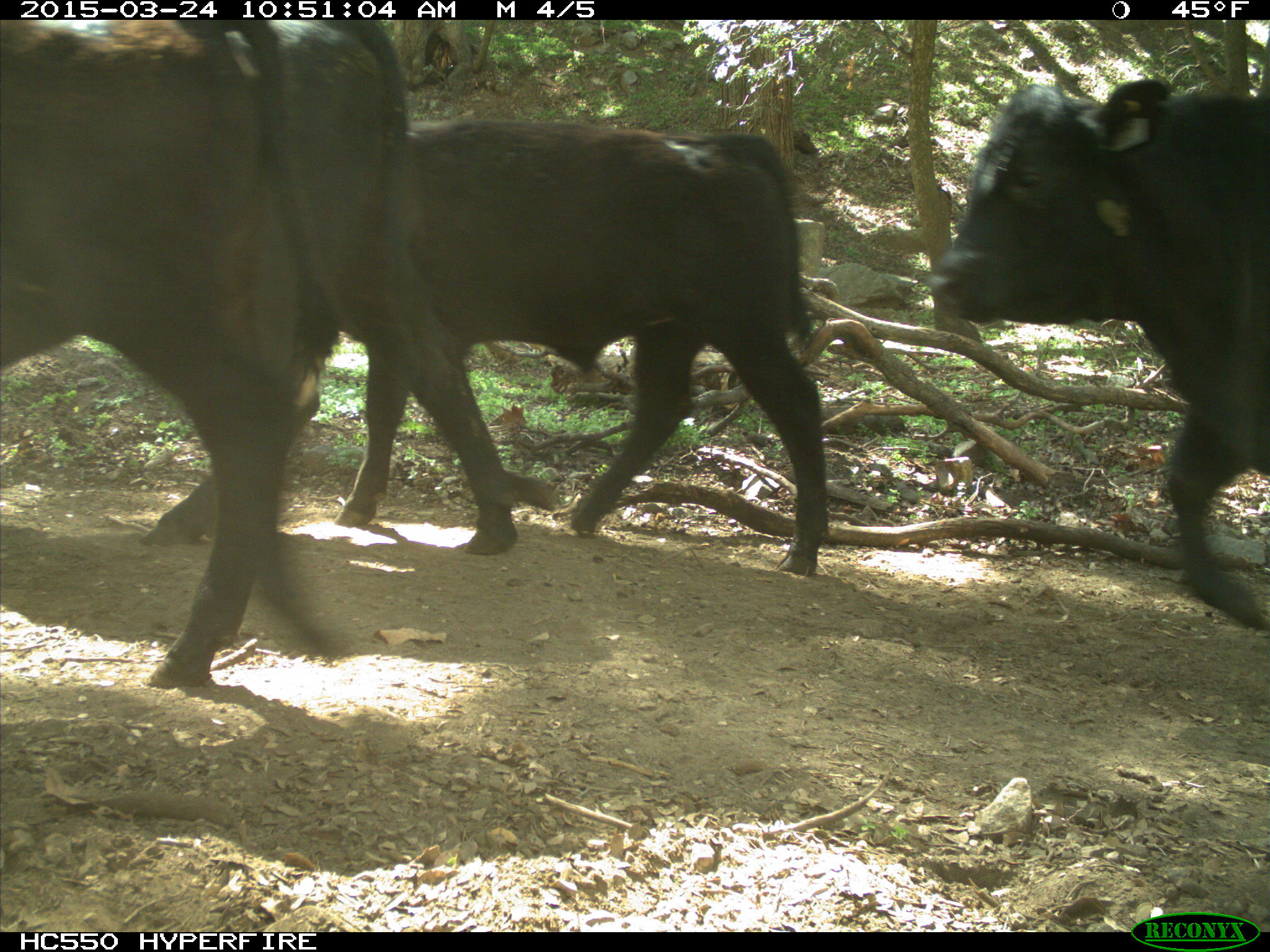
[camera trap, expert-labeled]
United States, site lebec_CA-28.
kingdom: Animalia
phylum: Chordata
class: Mammalia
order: Artiodactyla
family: Bovidae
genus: Bos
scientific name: Bos taurus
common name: domestic cow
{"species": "Bos taurus (domestic cow)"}